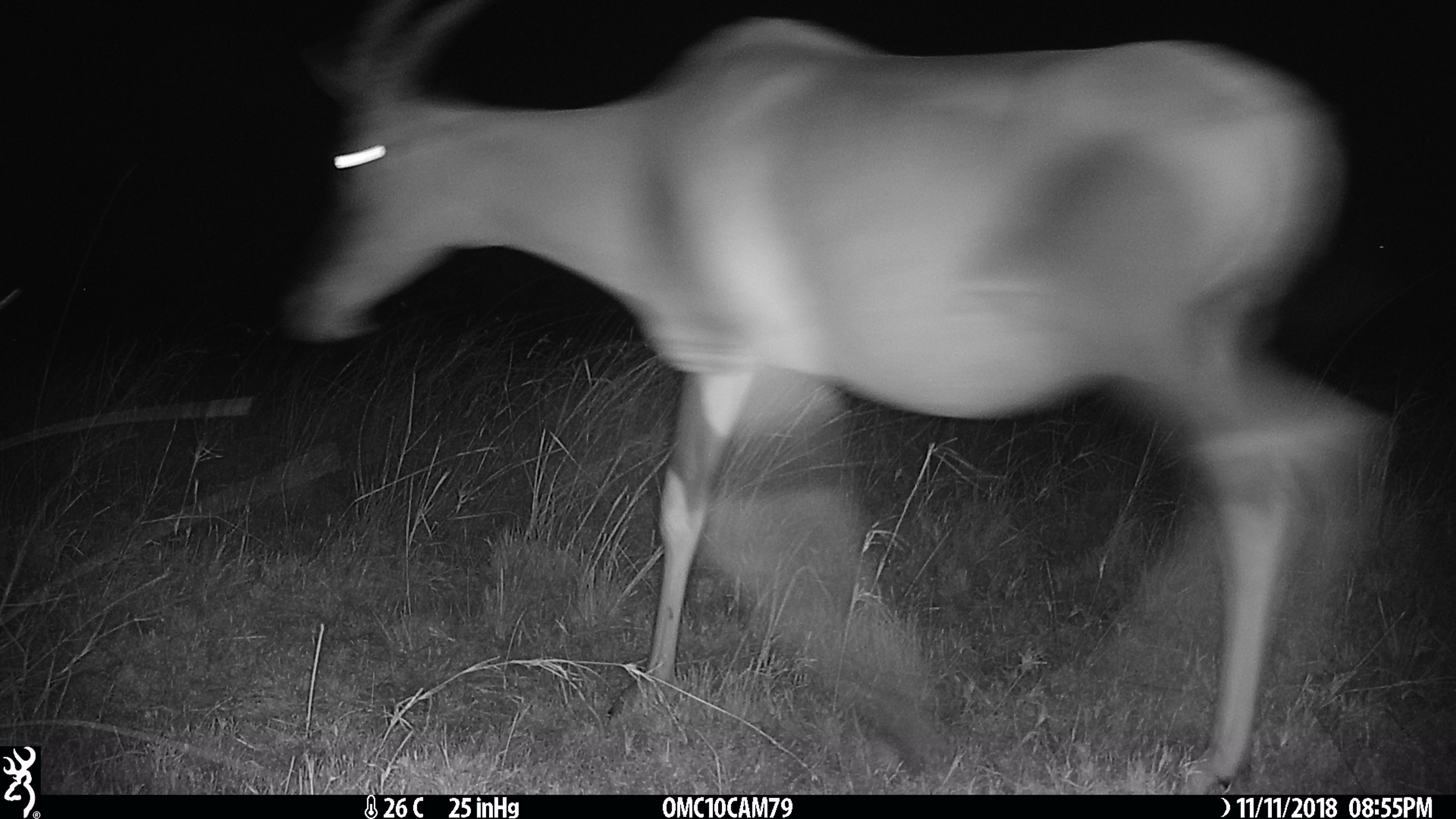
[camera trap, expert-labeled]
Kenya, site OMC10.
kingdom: Animalia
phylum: Chordata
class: Mammalia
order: Artiodactyla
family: Bovidae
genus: Damaliscus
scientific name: Damaliscus lunatus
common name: topi